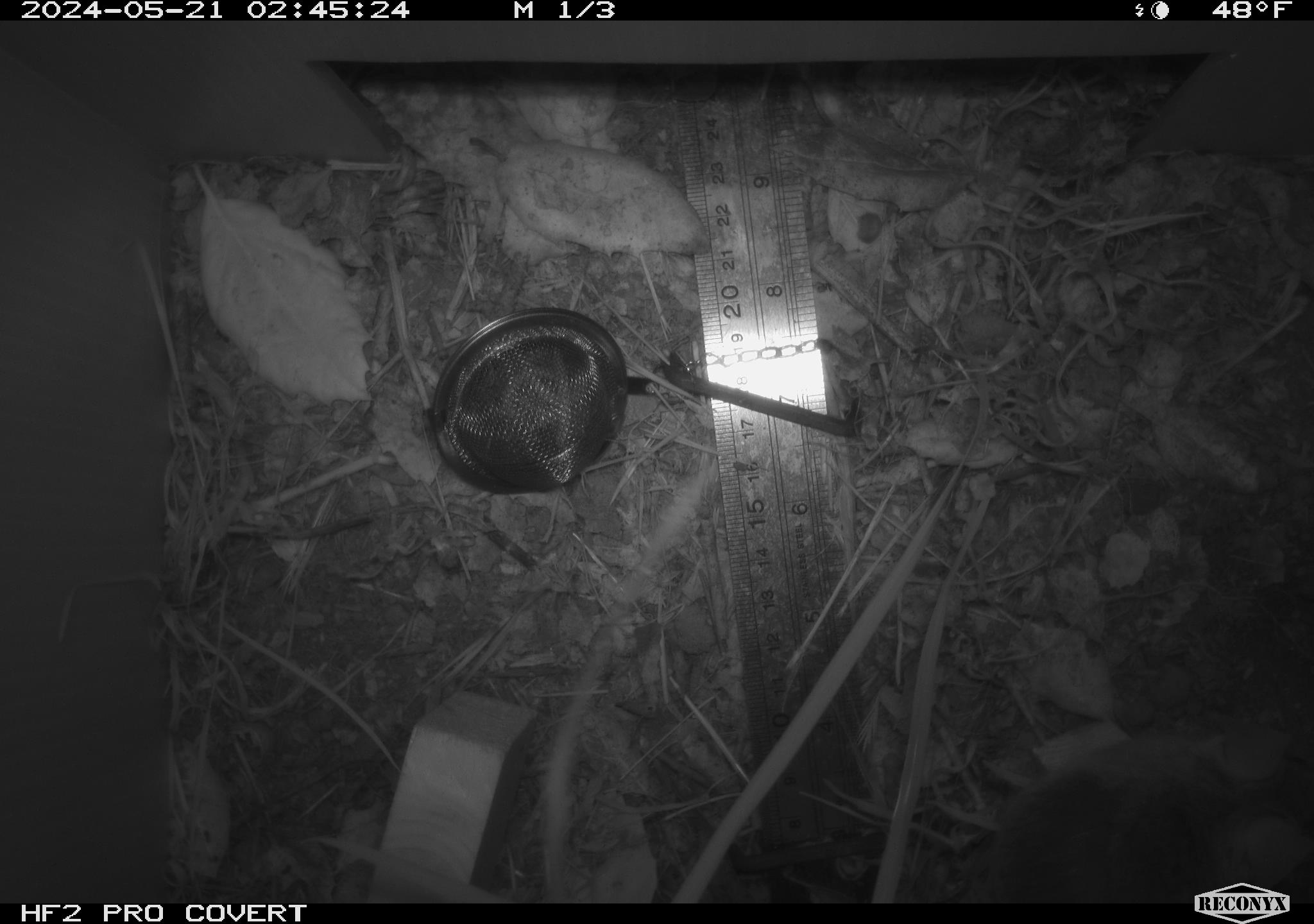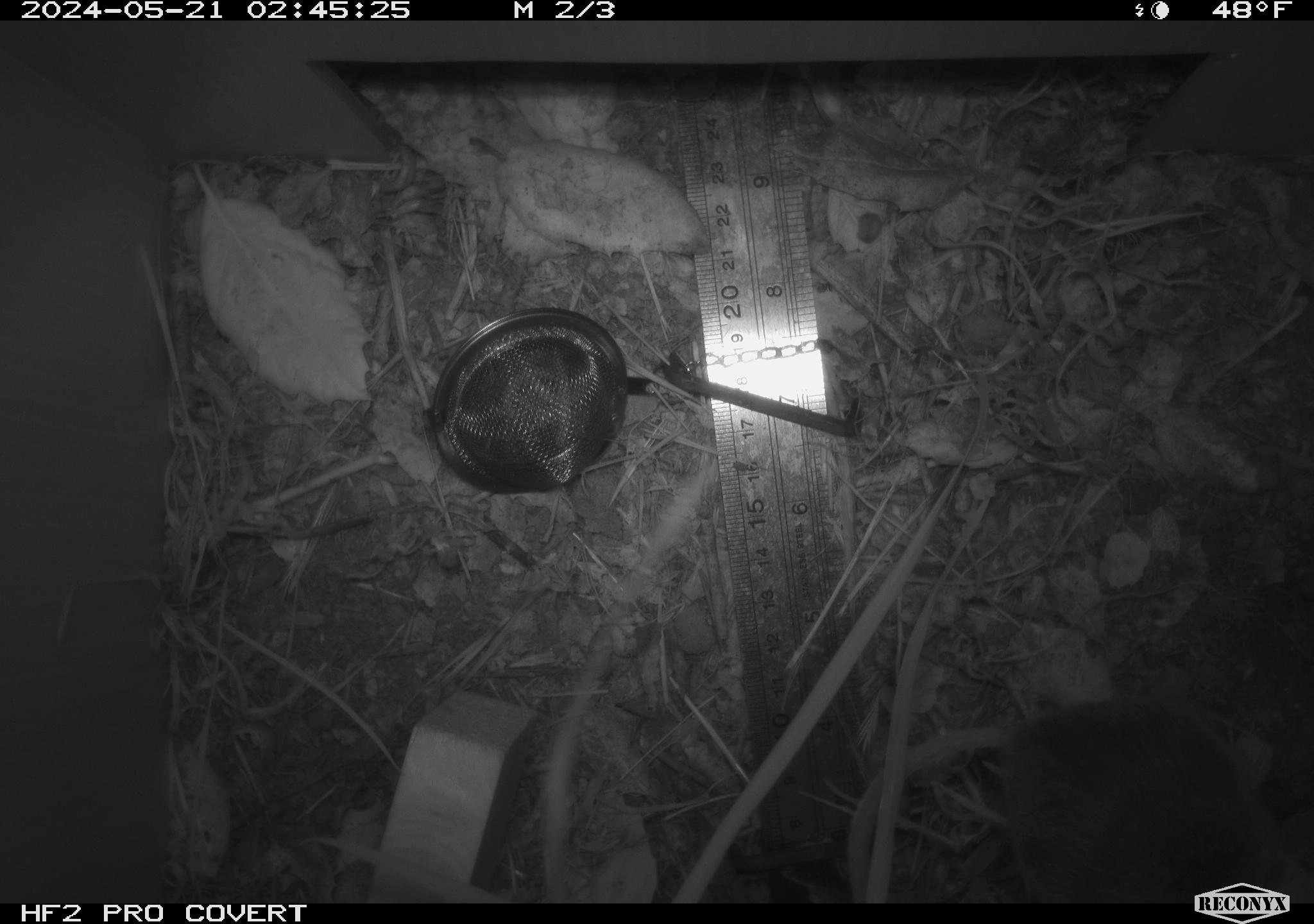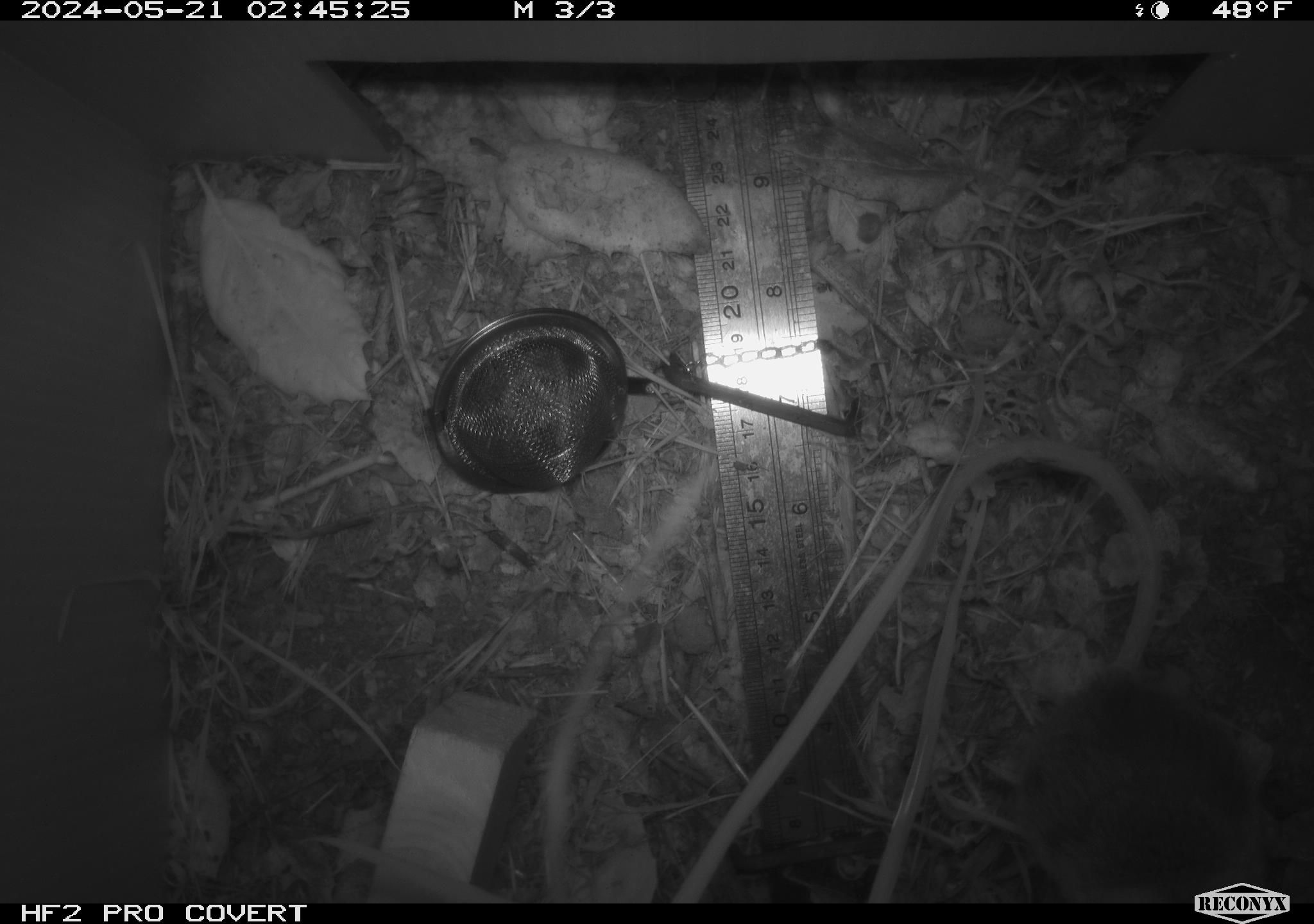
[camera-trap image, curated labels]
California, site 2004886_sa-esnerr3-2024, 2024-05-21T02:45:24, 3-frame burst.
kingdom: Animalia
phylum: Chordata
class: Mammalia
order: Rodentia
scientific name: Rodentia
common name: rodent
Rodent (Rodentia).